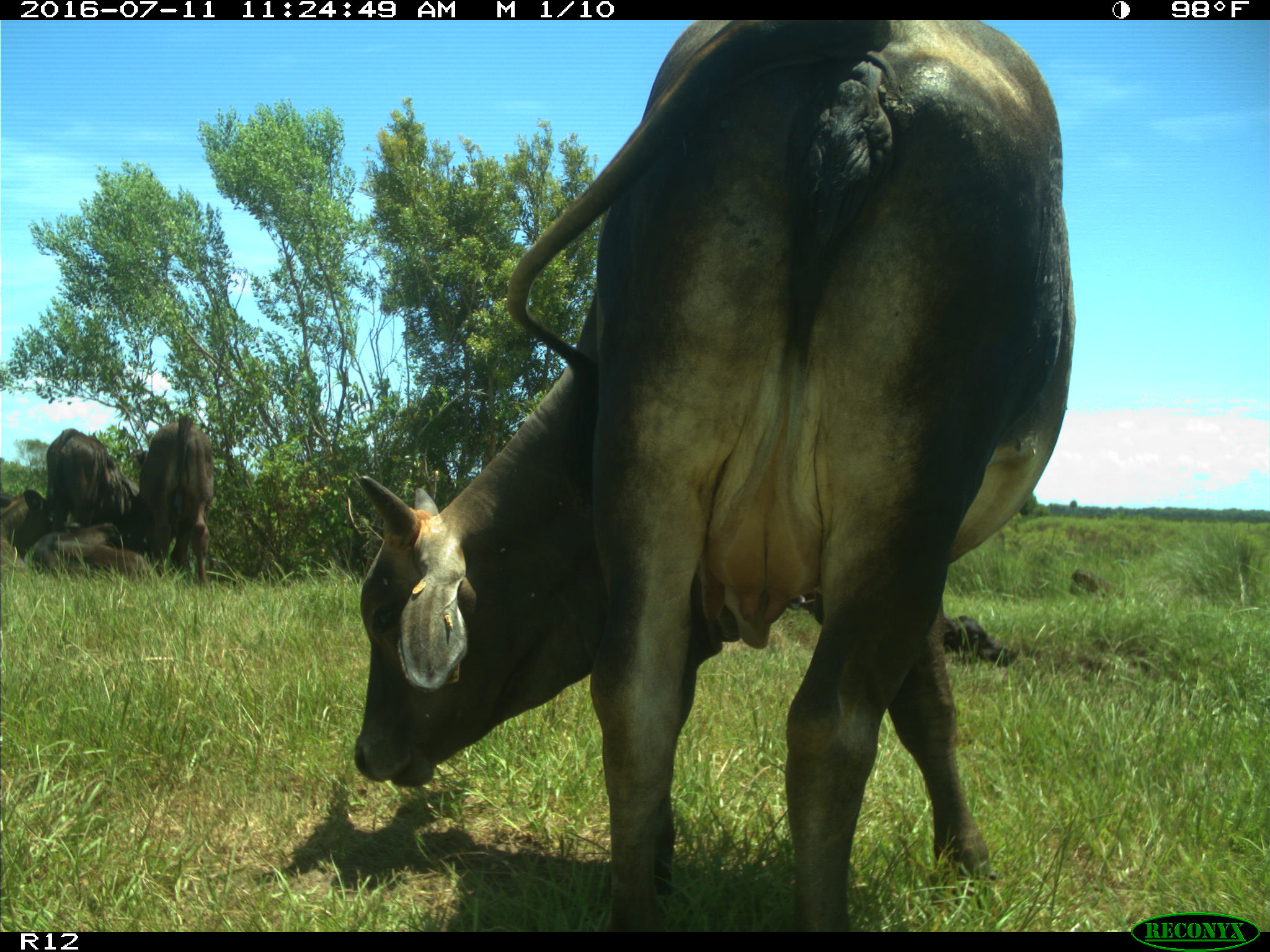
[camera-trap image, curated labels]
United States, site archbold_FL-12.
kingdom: Animalia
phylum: Chordata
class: Mammalia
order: Artiodactyla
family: Bovidae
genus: Bos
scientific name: Bos taurus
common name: domestic cow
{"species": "Bos taurus (domestic cow)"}